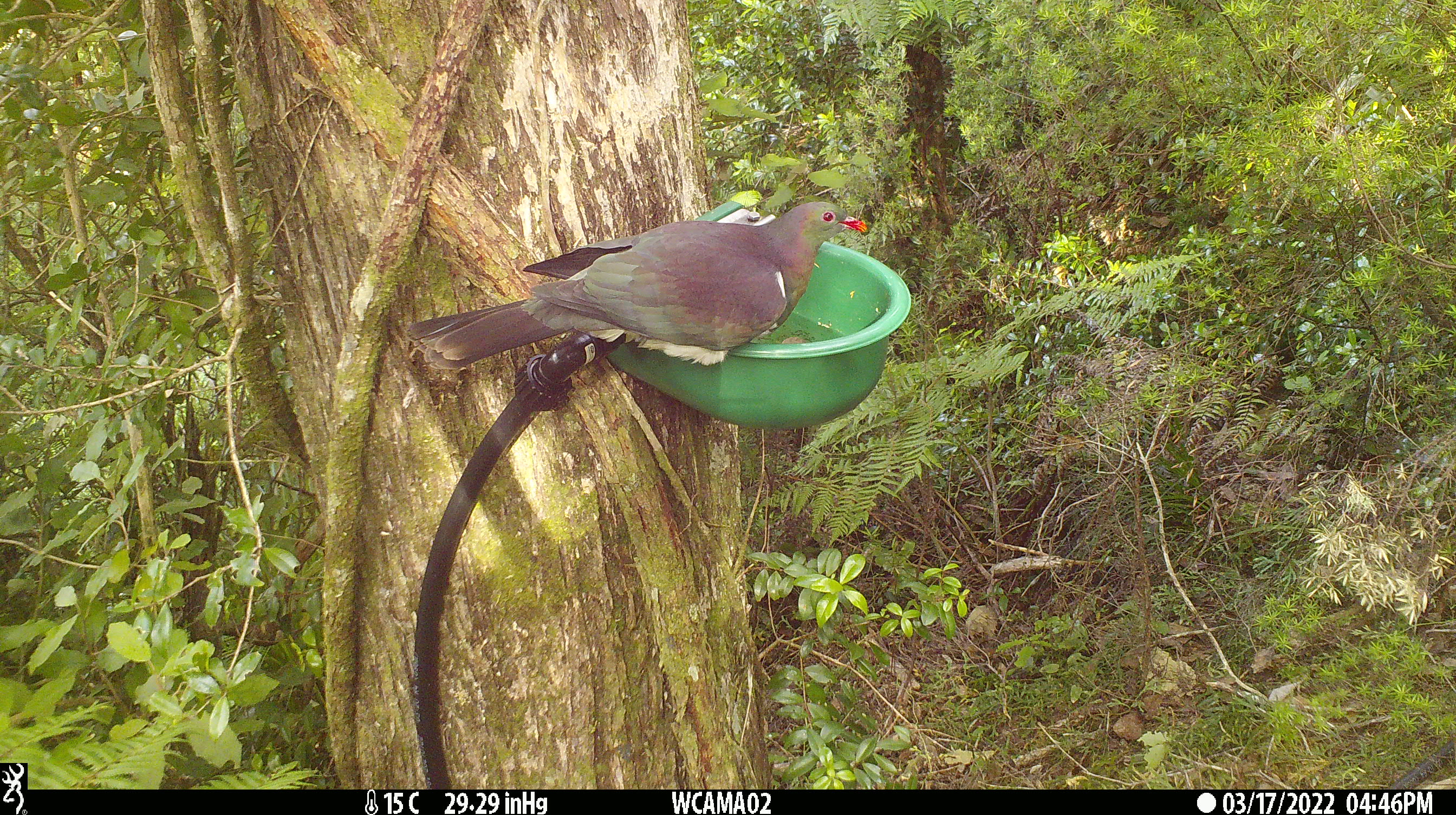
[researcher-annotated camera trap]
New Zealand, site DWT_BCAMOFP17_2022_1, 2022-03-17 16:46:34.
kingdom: Animalia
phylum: Chordata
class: Aves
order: Columbiformes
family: Columbidae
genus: Hemiphaga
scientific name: Hemiphaga novaeseelandiae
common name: new zealand pigeon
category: kereru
Kereru (new zealand pigeon) (Hemiphaga novaeseelandiae).